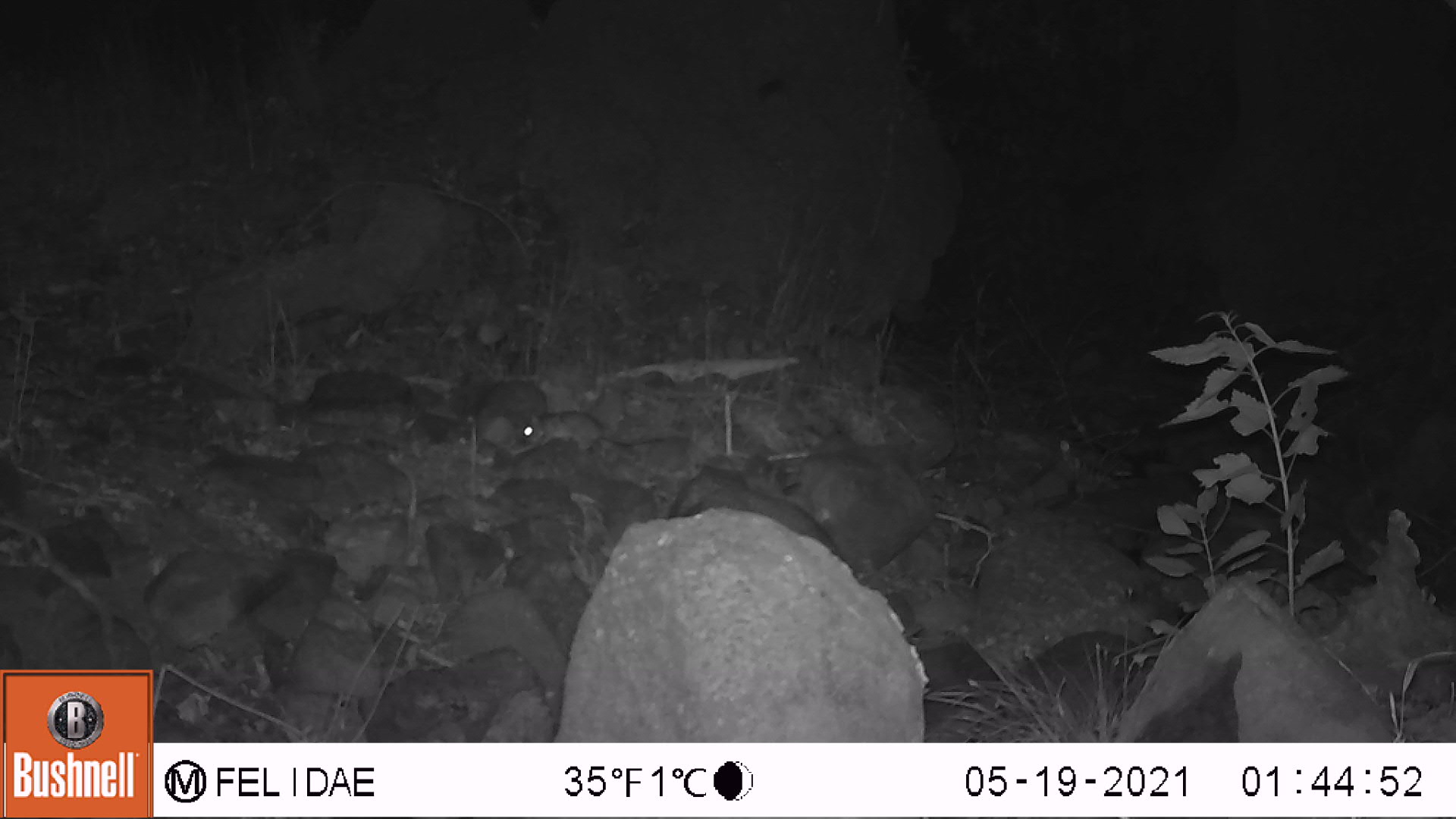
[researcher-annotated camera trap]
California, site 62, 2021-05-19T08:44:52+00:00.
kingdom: Animalia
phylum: Chordata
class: Mammalia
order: Rodentia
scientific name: Rodentia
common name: mouse or rat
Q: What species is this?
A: Mouse or rat (Rodentia).